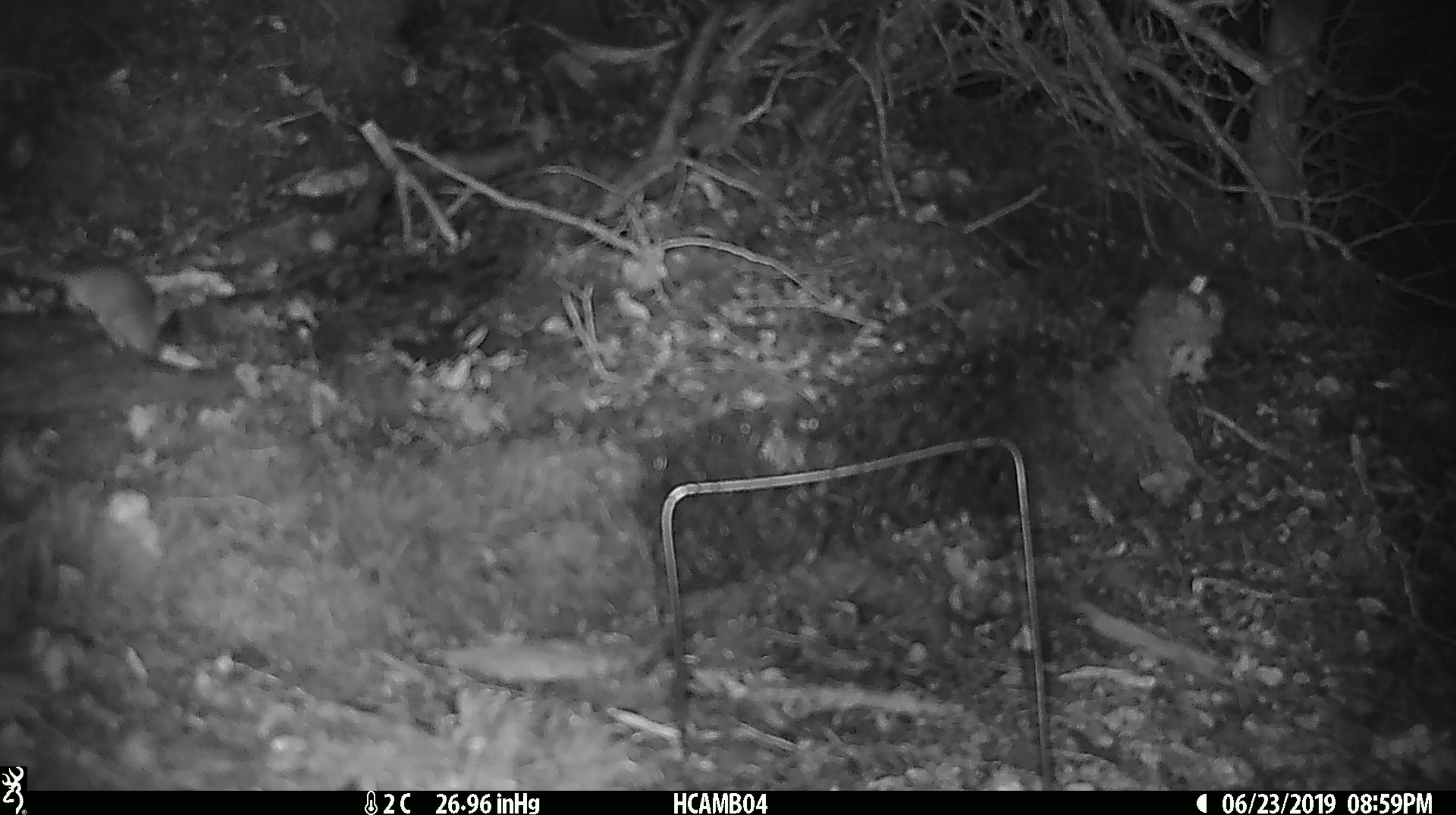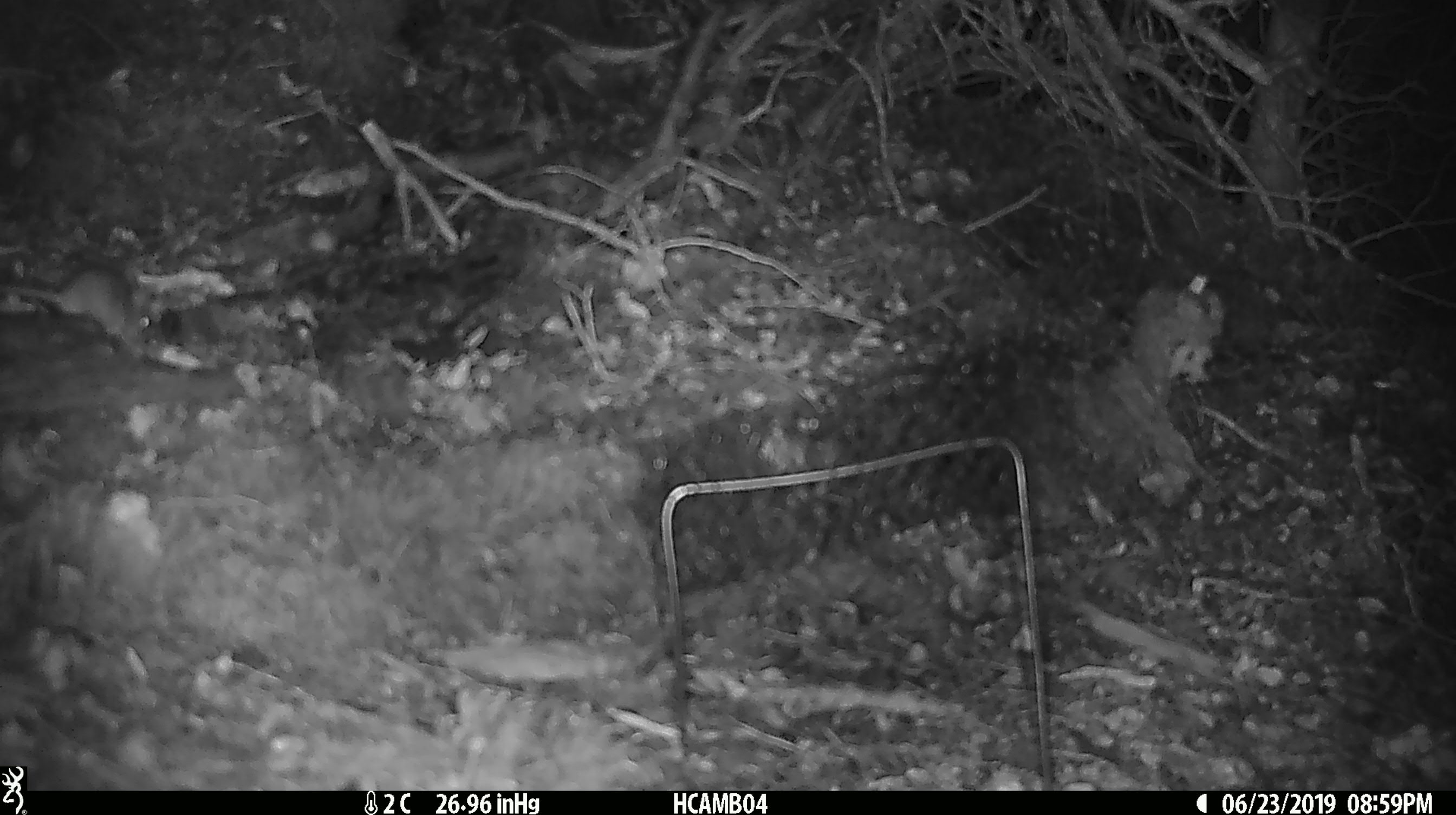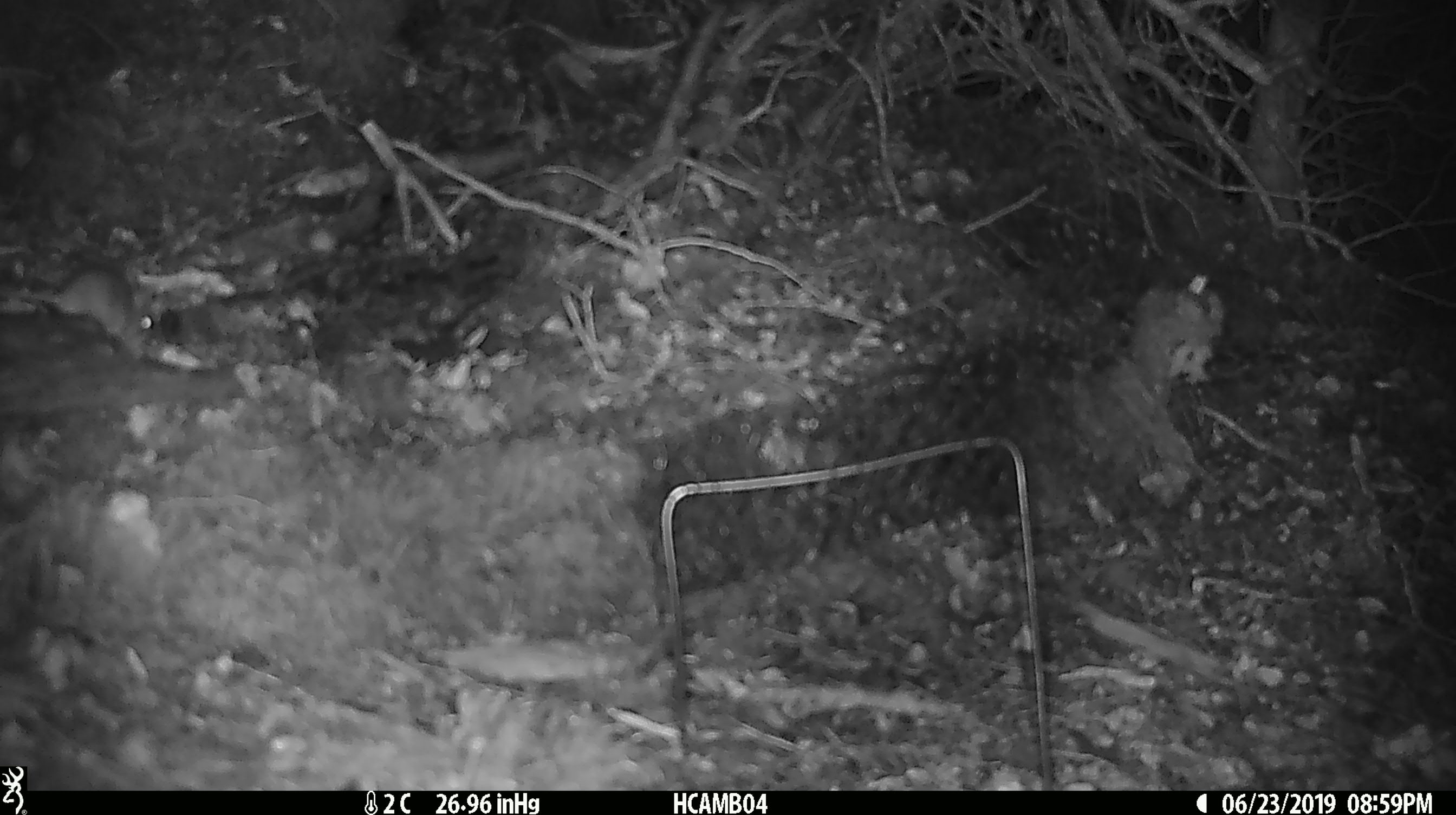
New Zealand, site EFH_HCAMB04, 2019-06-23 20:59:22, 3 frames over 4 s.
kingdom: Animalia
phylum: Chordata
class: Mammalia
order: Rodentia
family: Muridae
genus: Mus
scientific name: Mus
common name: mouse